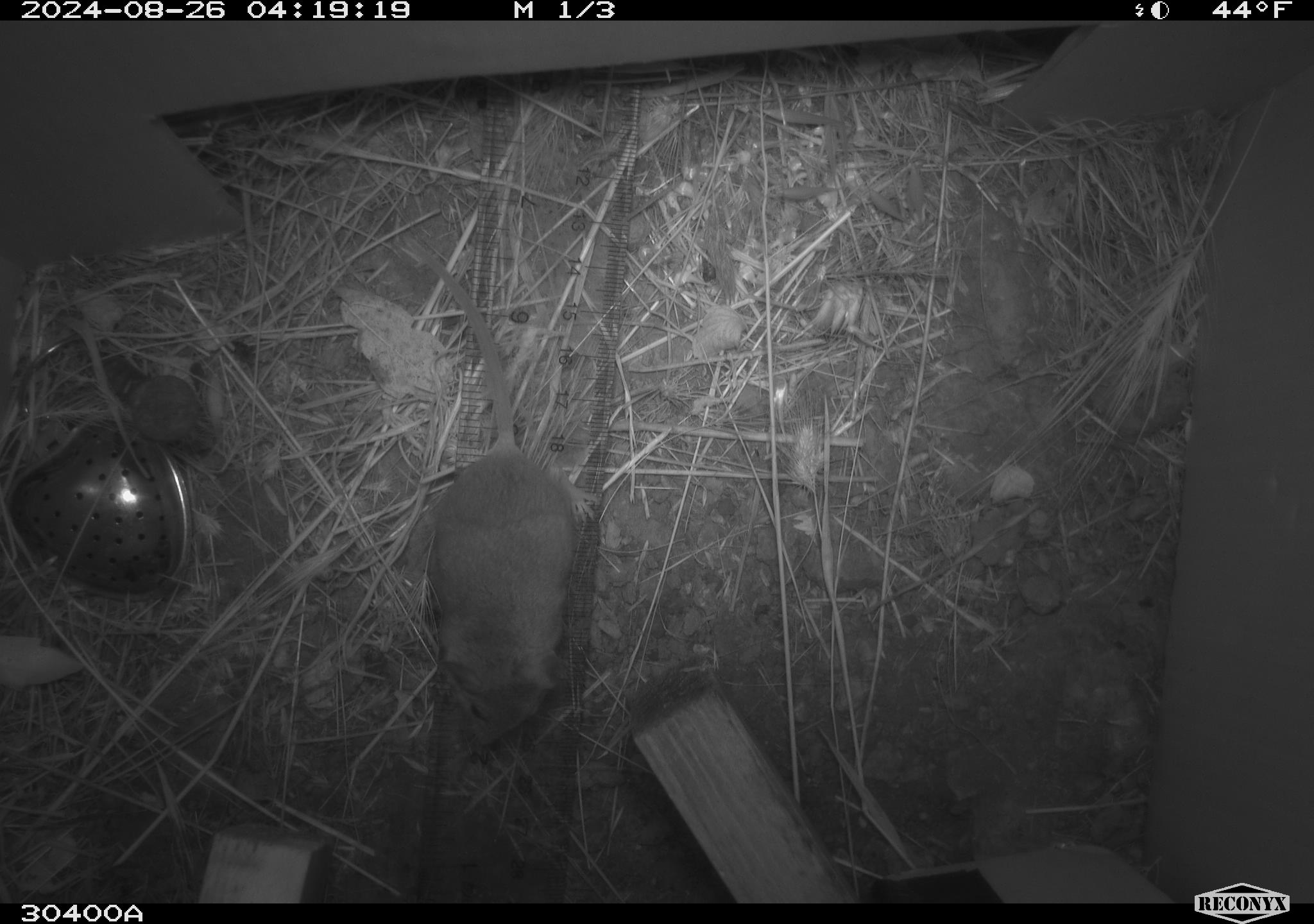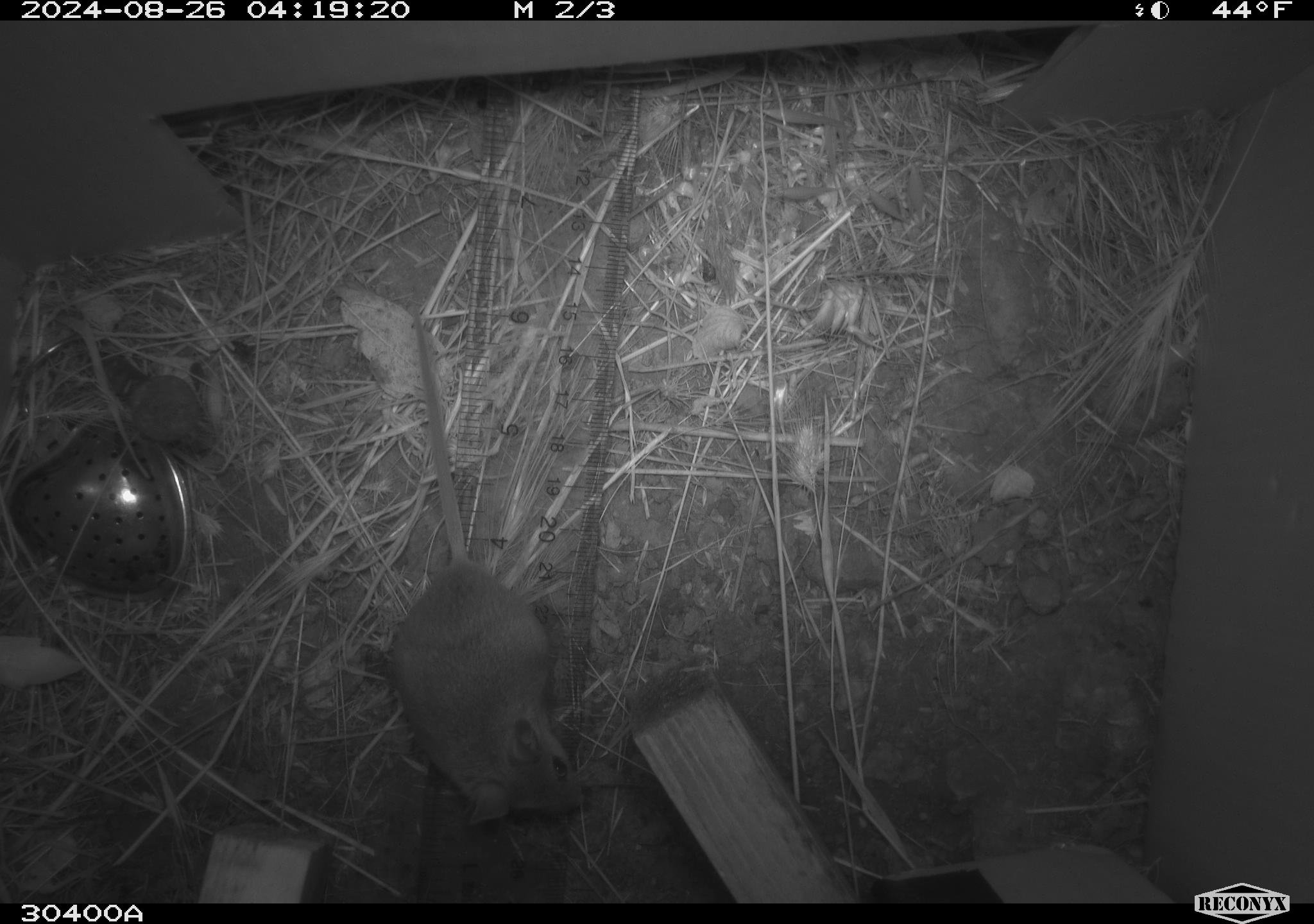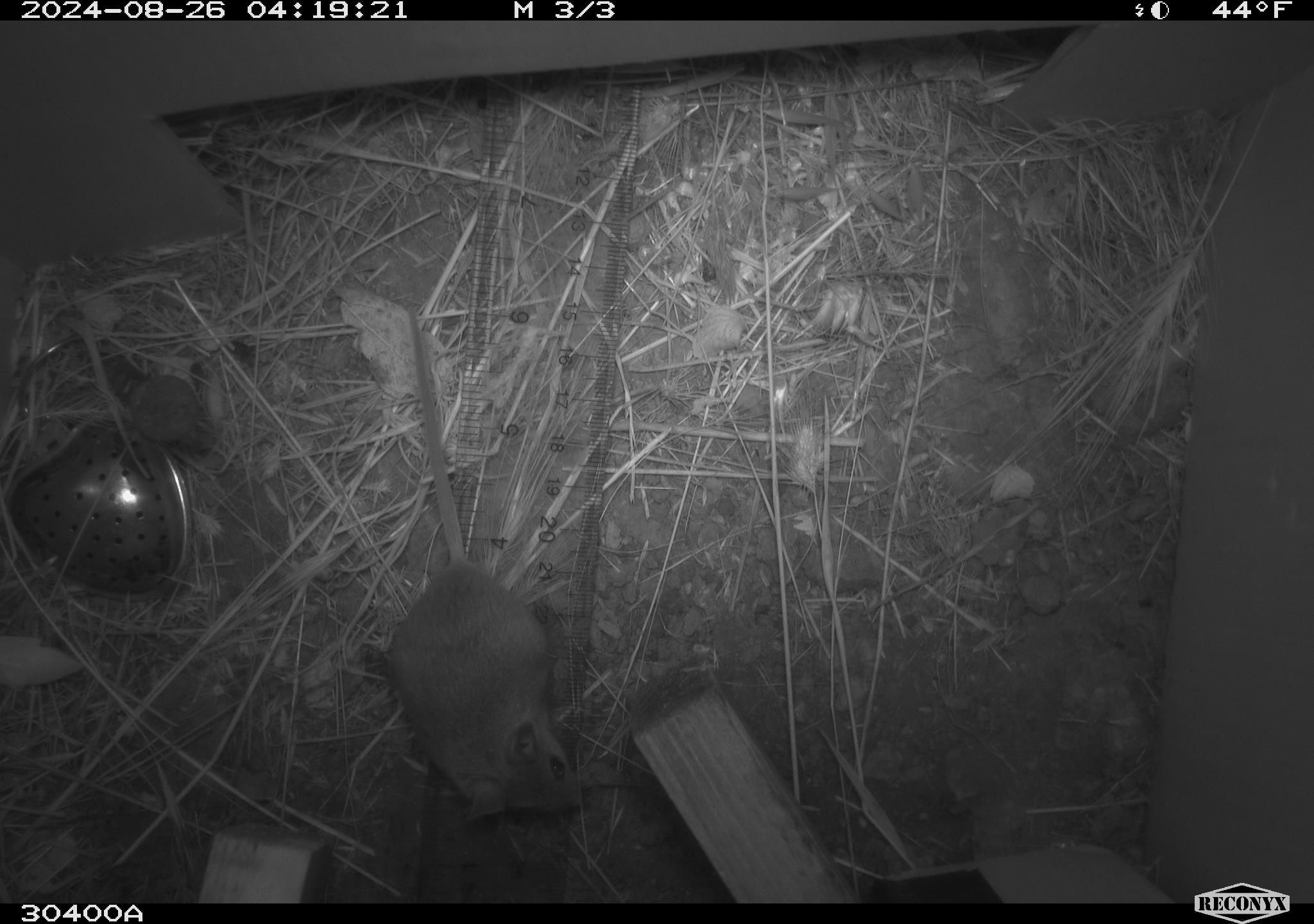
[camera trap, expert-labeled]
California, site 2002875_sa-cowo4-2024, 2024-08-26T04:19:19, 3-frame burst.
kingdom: Animalia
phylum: Chordata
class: Mammalia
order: Rodentia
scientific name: Rodentia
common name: mouse species